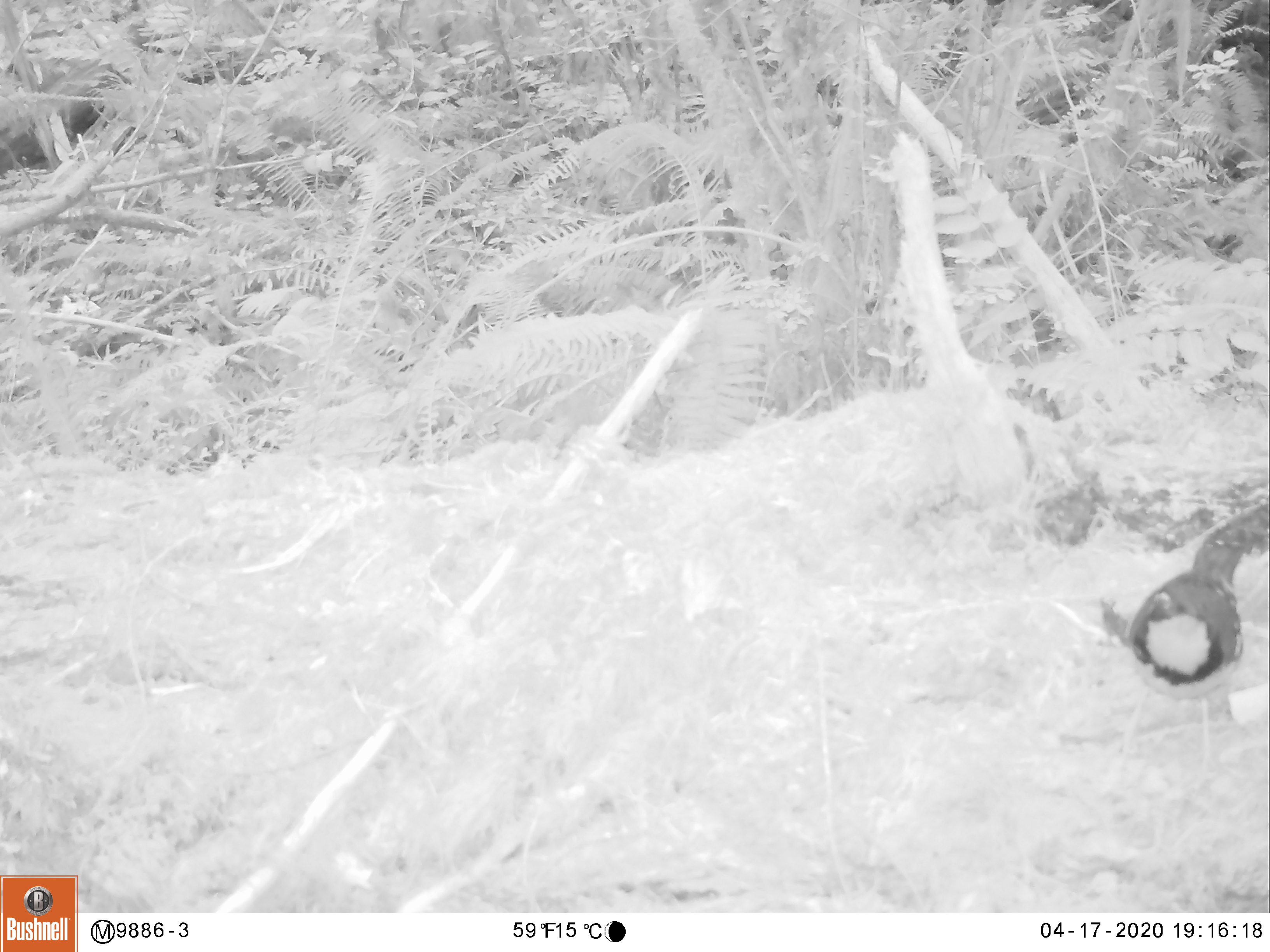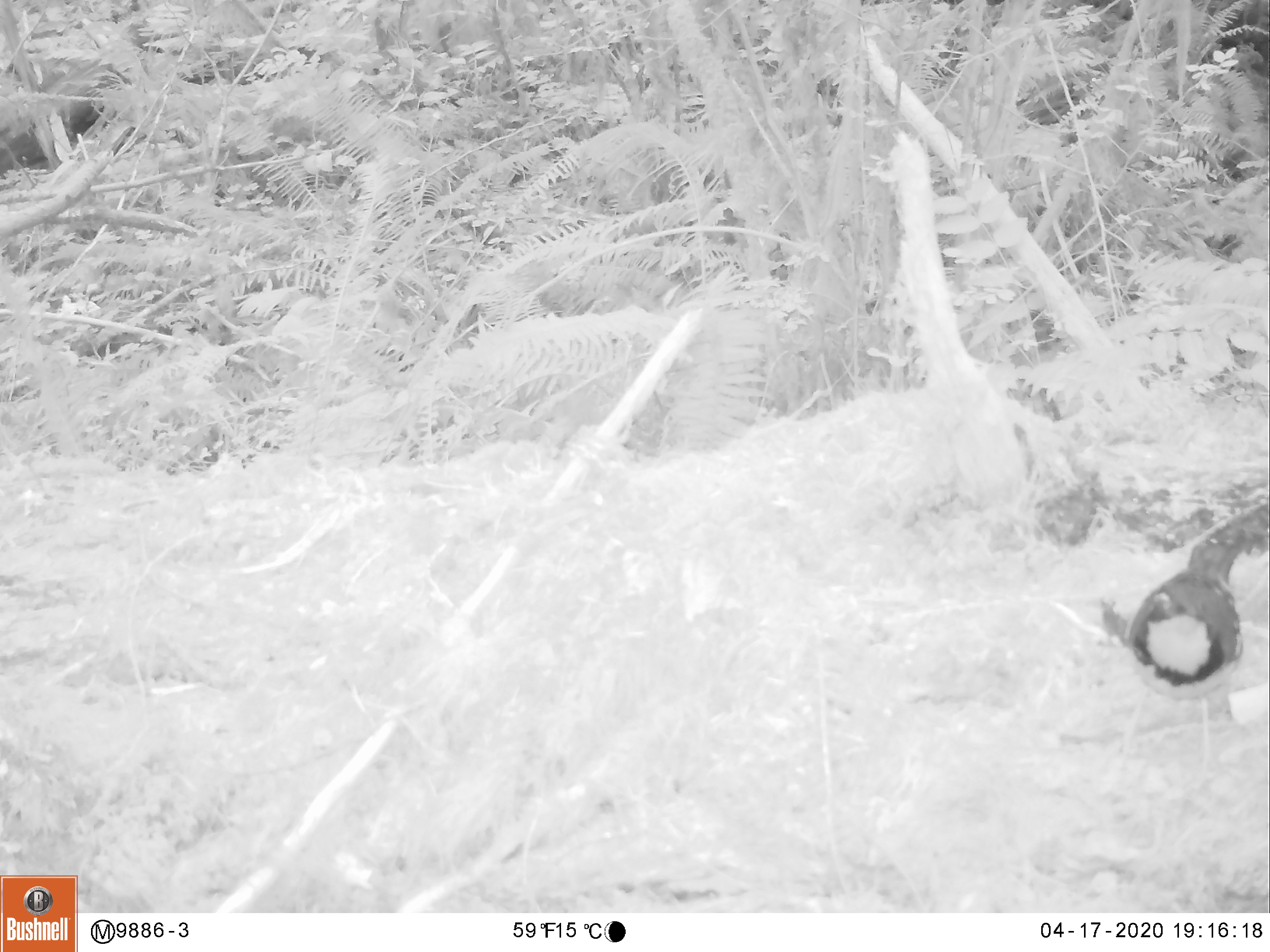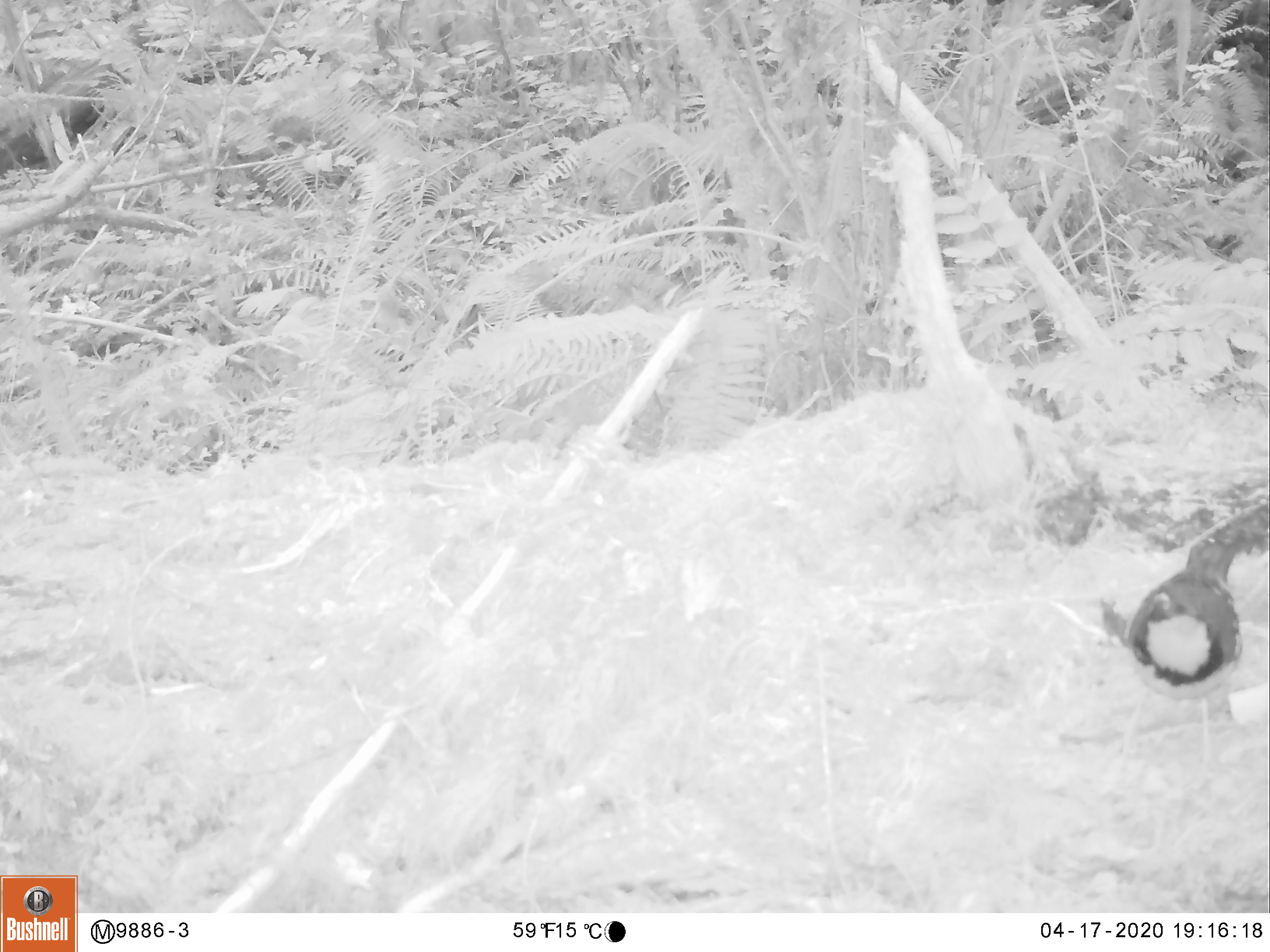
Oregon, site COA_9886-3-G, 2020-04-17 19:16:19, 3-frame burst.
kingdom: Animalia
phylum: Chordata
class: Aves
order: Passeriformes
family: Turdidae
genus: Ixoreus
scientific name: Ixoreus naevius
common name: varied thrush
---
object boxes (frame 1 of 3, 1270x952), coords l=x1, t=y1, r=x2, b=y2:
varied thrush: l=1129, t=523, r=1248, b=742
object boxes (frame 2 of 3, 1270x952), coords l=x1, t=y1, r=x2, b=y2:
varied thrush: l=1128, t=531, r=1247, b=757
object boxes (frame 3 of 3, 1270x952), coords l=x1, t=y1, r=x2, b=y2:
varied thrush: l=1135, t=528, r=1249, b=731